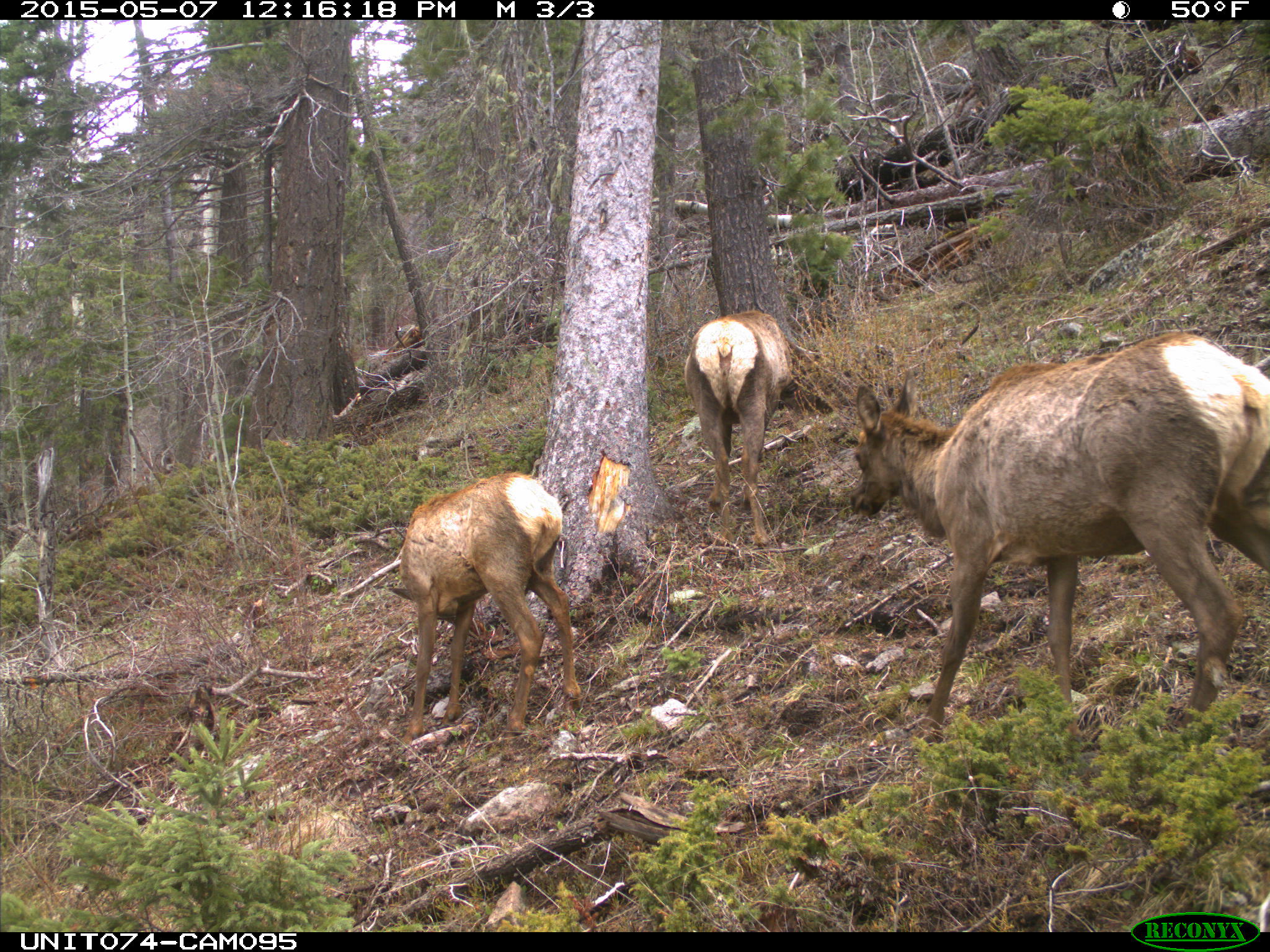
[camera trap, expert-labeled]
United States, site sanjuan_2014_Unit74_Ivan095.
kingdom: Animalia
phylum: Chordata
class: Mammalia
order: Artiodactyla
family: Cervidae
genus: Cervus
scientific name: Cervus elaphus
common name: red deer